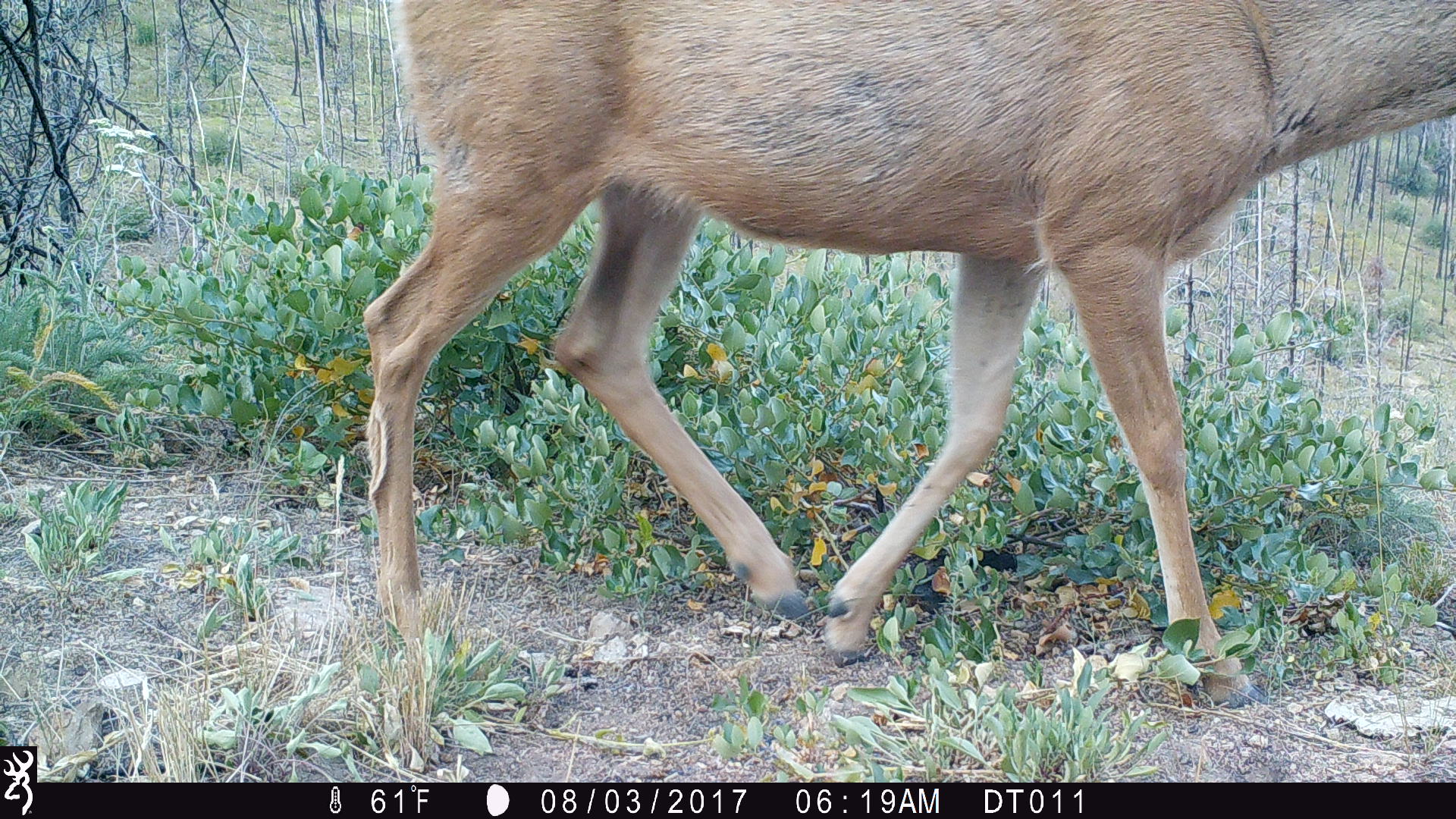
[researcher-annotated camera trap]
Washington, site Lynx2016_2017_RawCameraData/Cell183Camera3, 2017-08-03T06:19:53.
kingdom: Animalia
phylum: Chordata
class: Mammalia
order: Artiodactyla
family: Cervidae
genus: Odocoileus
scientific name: Odocoileus hemionus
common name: mule deer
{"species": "Odocoileus hemionus (mule deer)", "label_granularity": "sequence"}